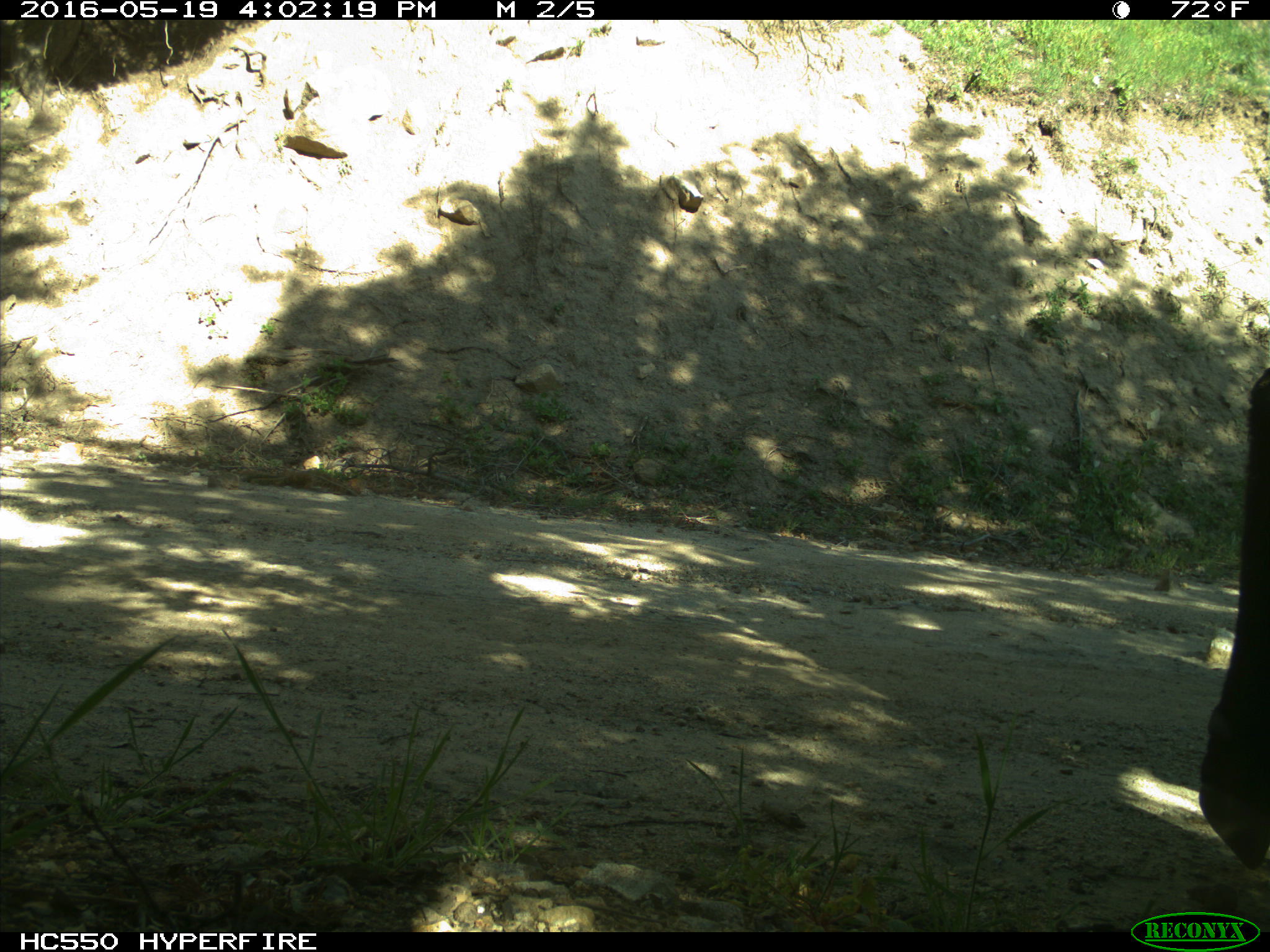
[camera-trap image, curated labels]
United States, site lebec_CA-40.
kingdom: Animalia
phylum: Chordata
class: Mammalia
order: Artiodactyla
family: Bovidae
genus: Bos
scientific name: Bos taurus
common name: domestic cow